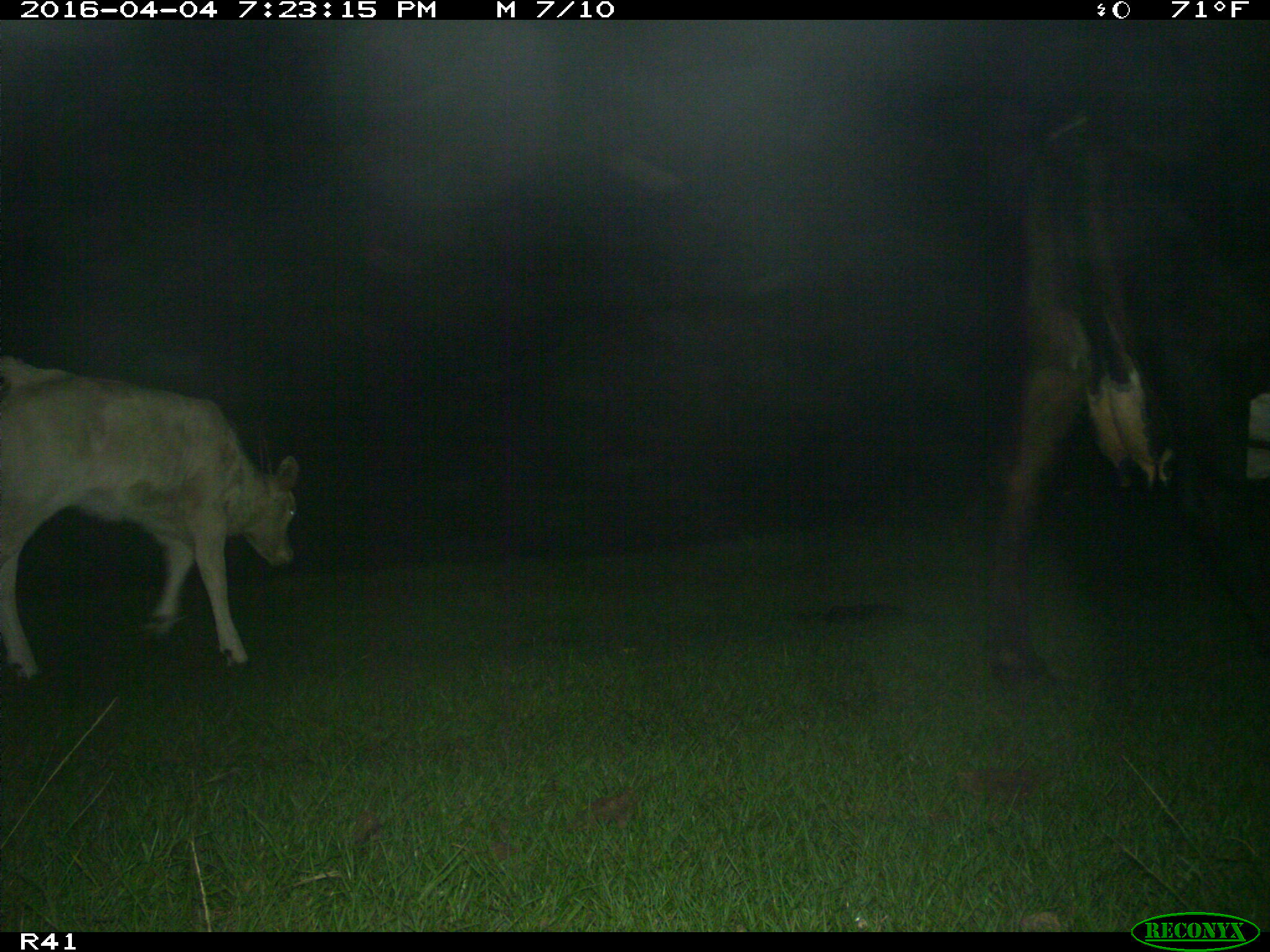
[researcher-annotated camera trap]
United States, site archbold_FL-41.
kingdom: Animalia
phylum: Chordata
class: Mammalia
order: Artiodactyla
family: Bovidae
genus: Bos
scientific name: Bos taurus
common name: domestic cow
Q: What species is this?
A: Bos taurus (domestic cow).